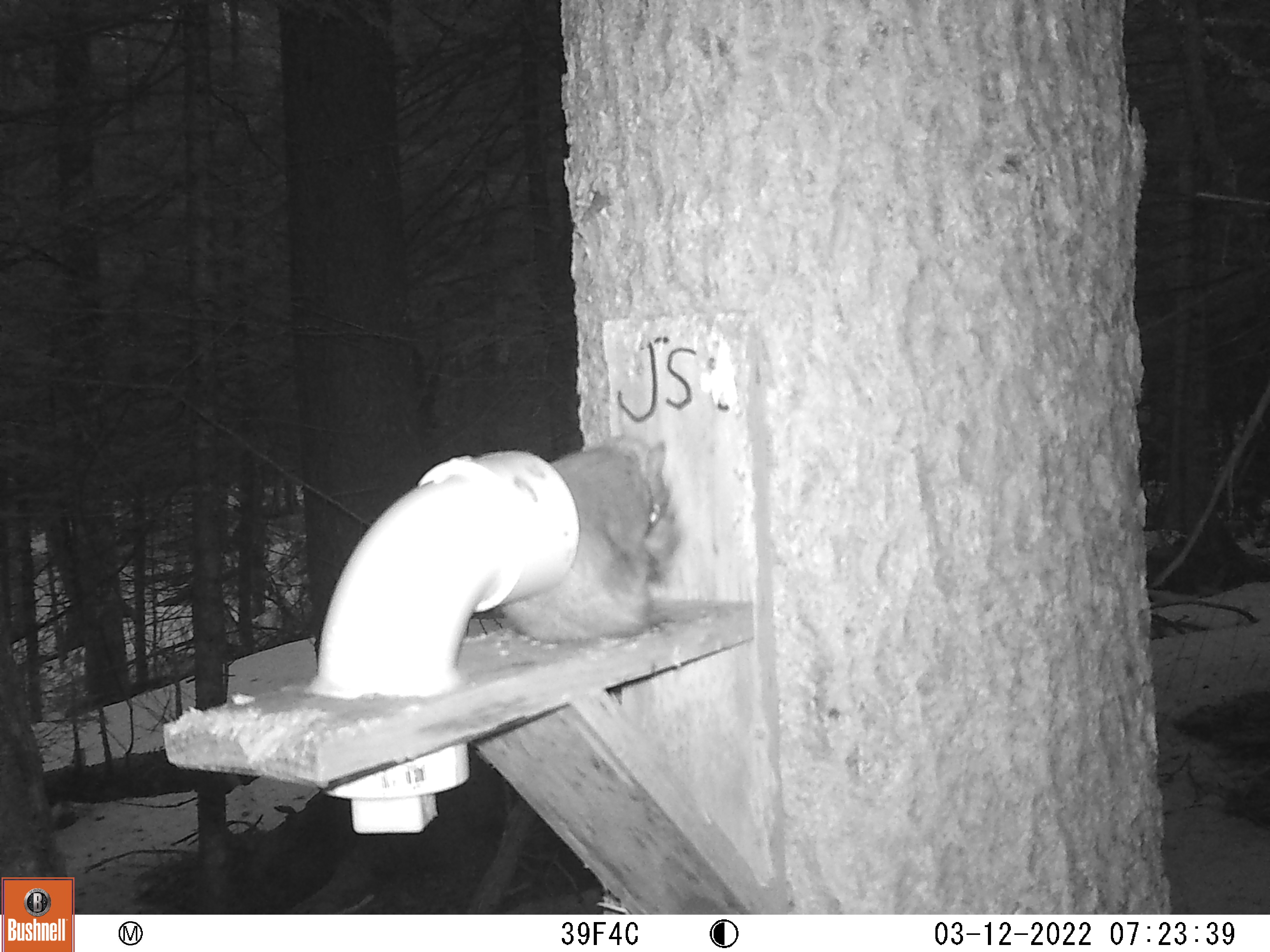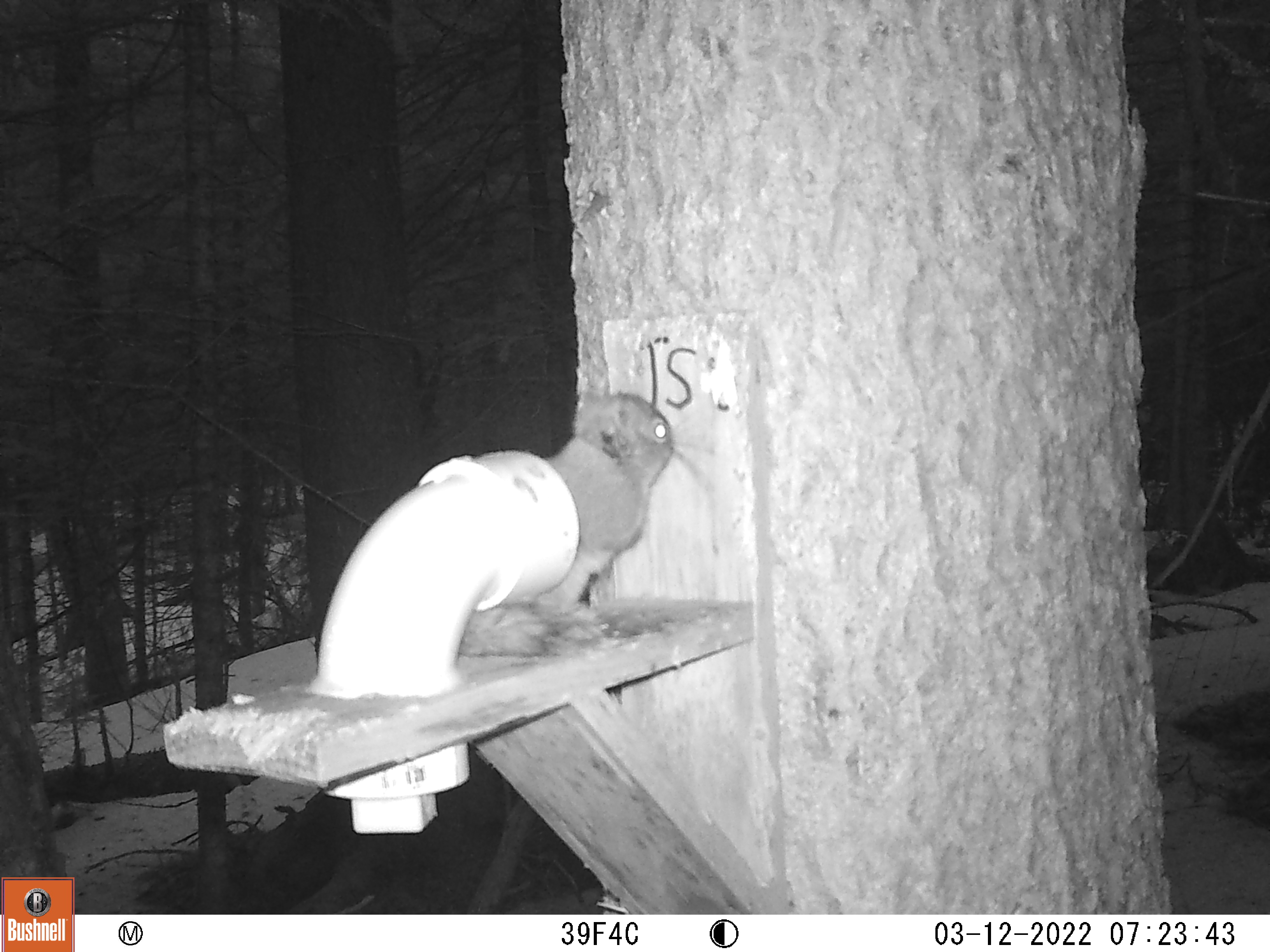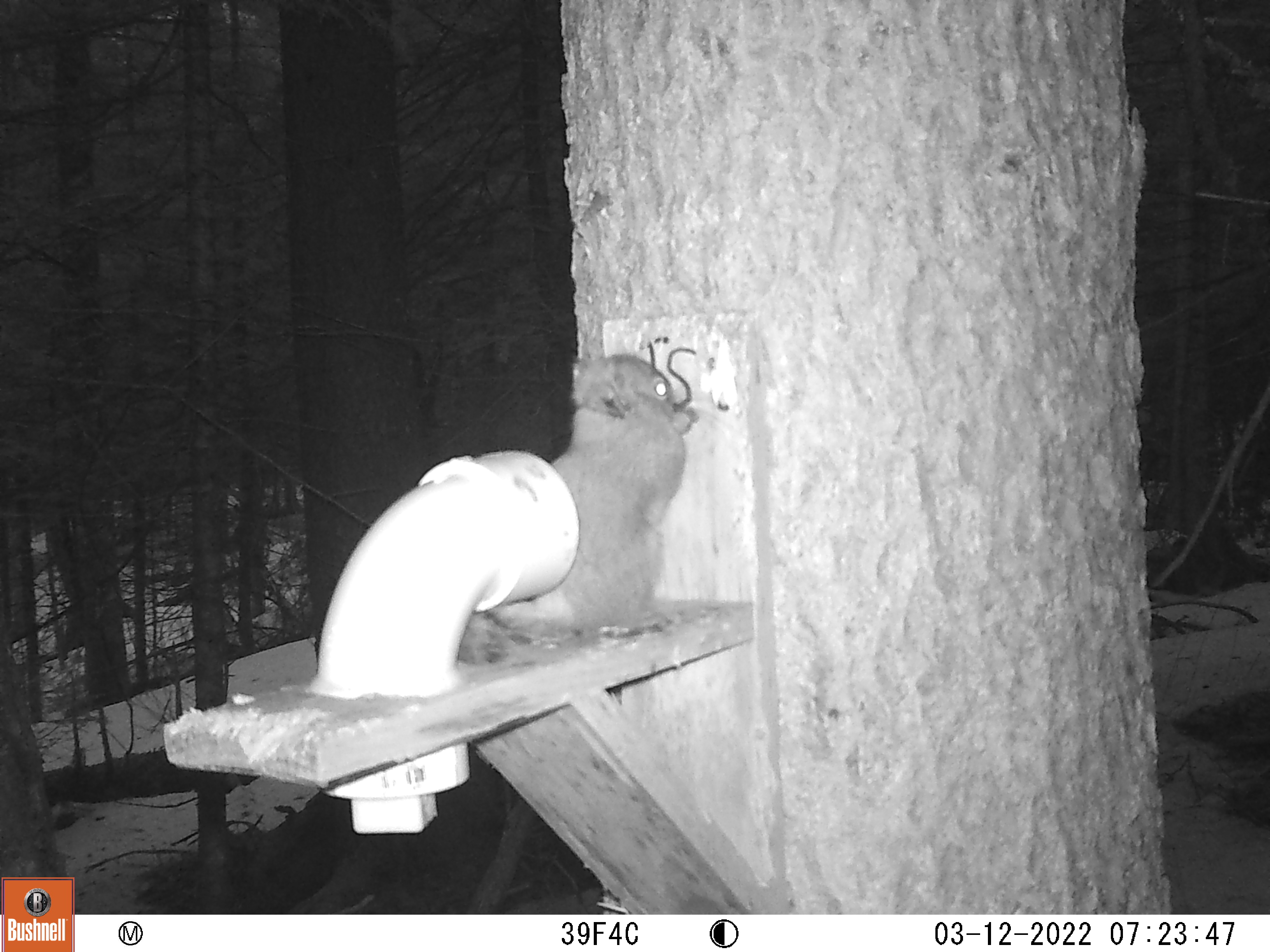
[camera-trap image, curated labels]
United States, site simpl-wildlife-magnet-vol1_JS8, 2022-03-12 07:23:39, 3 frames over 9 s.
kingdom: Animalia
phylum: Chordata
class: Mammalia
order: Rodentia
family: Sciuridae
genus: Tamiasciurus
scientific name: Tamiasciurus hudsonicus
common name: red squirrel